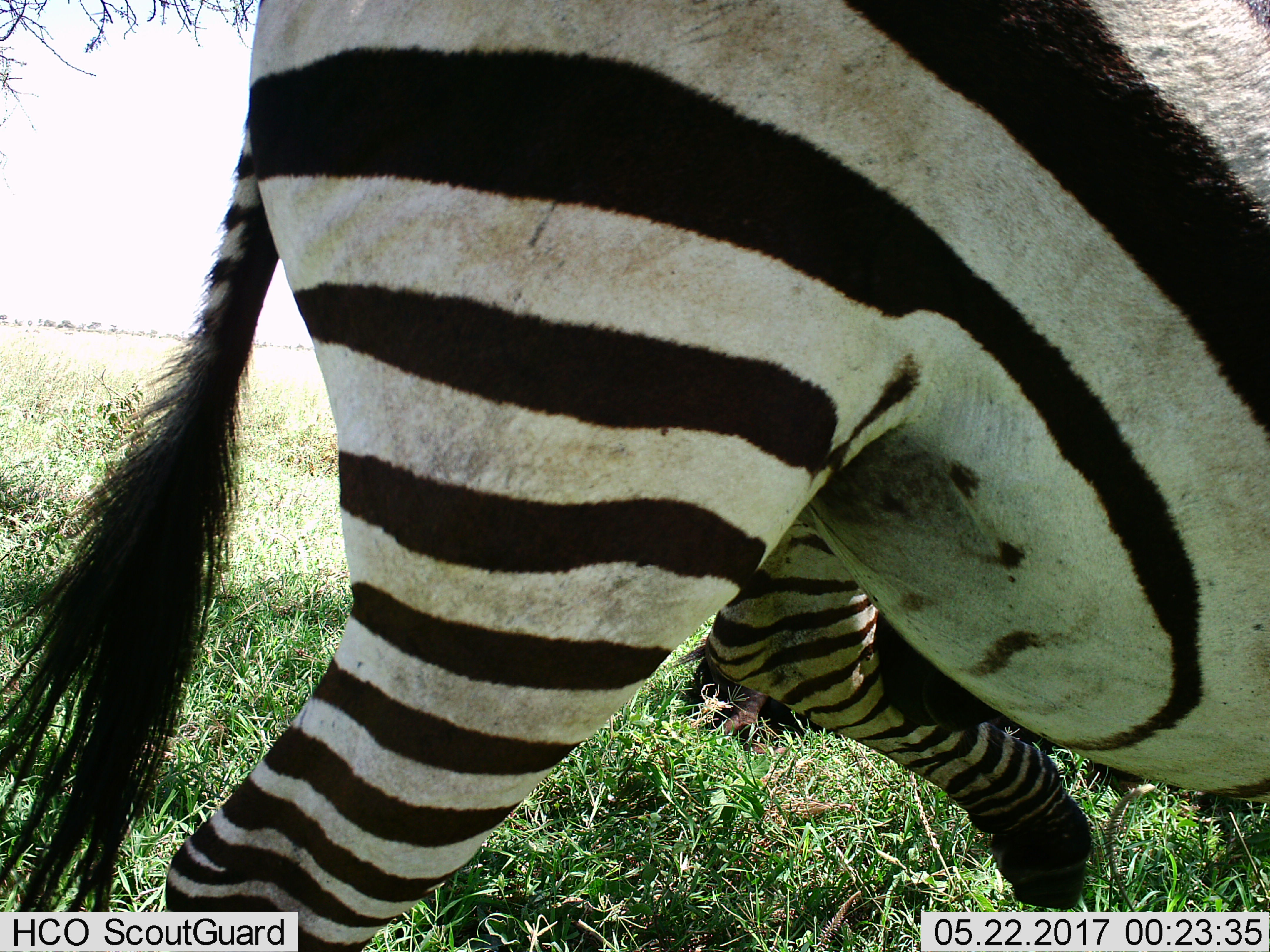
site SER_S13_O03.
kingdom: Animalia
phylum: Chordata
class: Mammalia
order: Perissodactyla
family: Equidae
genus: Equus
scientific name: Equus quagga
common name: plains zebra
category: zebraplains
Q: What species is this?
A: Zebraplains (plains zebra) (Equus quagga).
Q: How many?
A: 1.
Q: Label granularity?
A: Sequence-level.